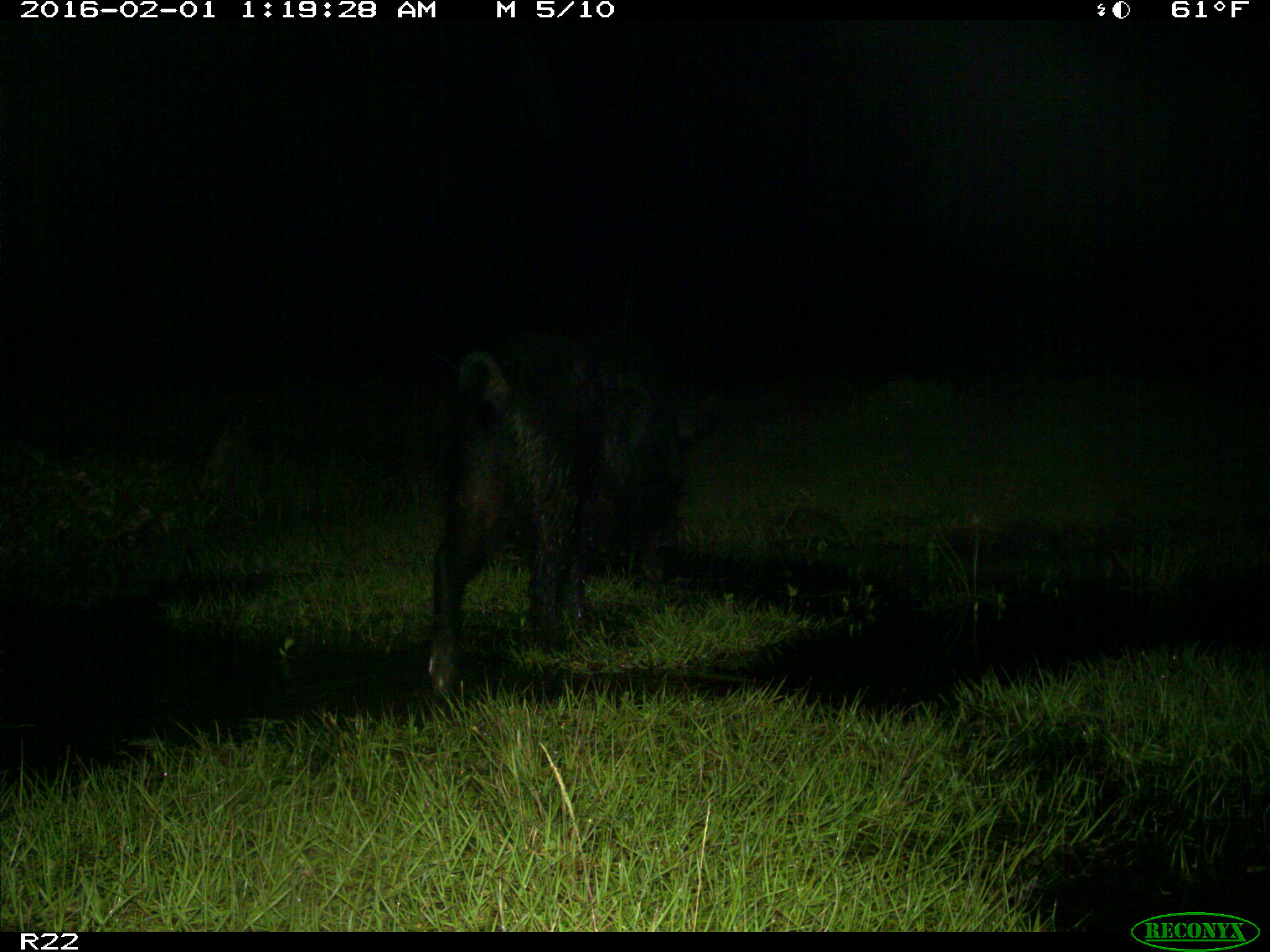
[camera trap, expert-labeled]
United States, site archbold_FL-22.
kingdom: Animalia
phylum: Chordata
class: Mammalia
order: Artiodactyla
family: Suidae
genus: Sus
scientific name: Sus scrofa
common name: wild boar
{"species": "Sus scrofa (wild boar)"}